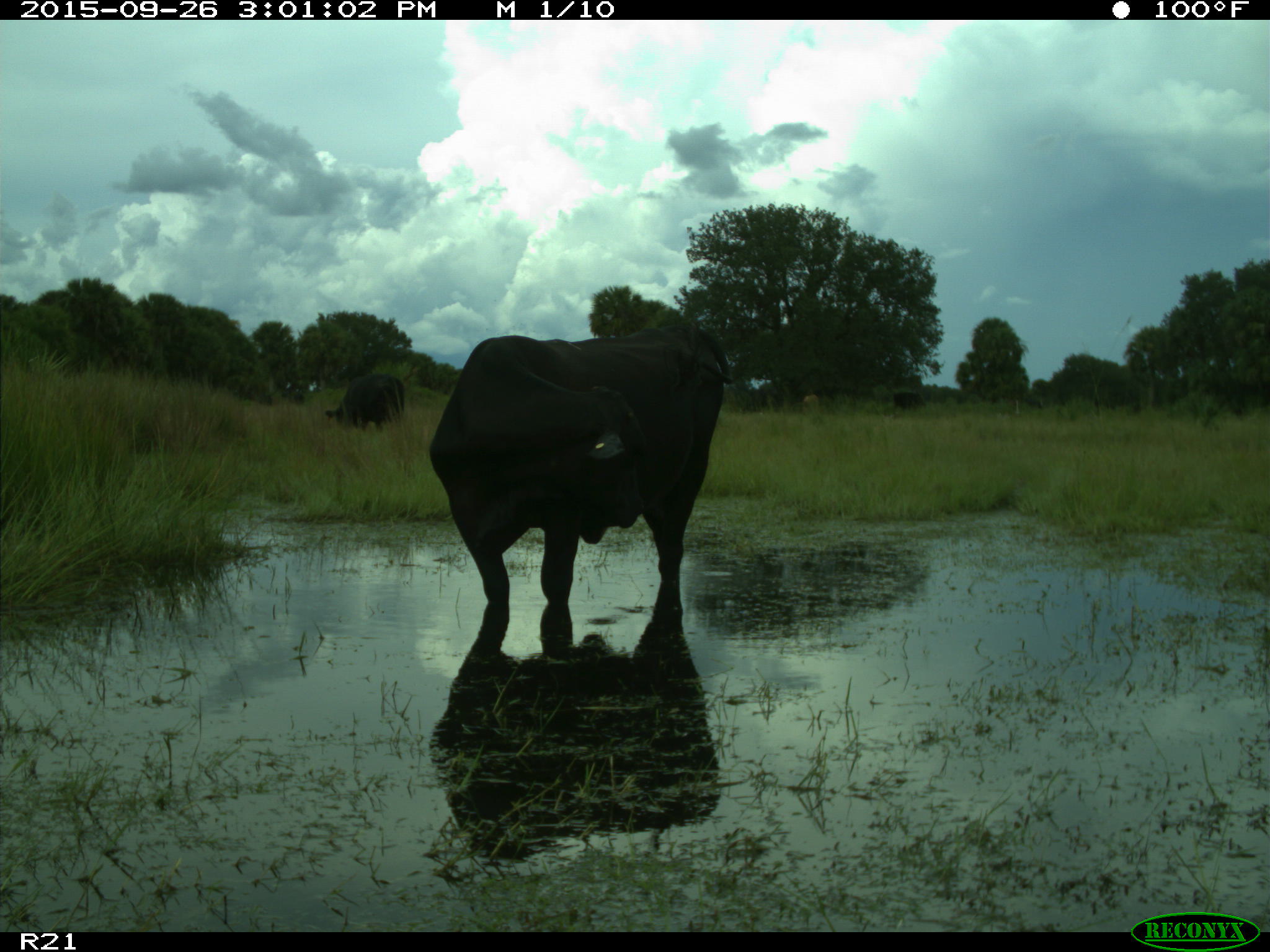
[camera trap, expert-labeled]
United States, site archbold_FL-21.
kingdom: Animalia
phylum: Chordata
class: Mammalia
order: Artiodactyla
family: Bovidae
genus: Bos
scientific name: Bos taurus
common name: domestic cow